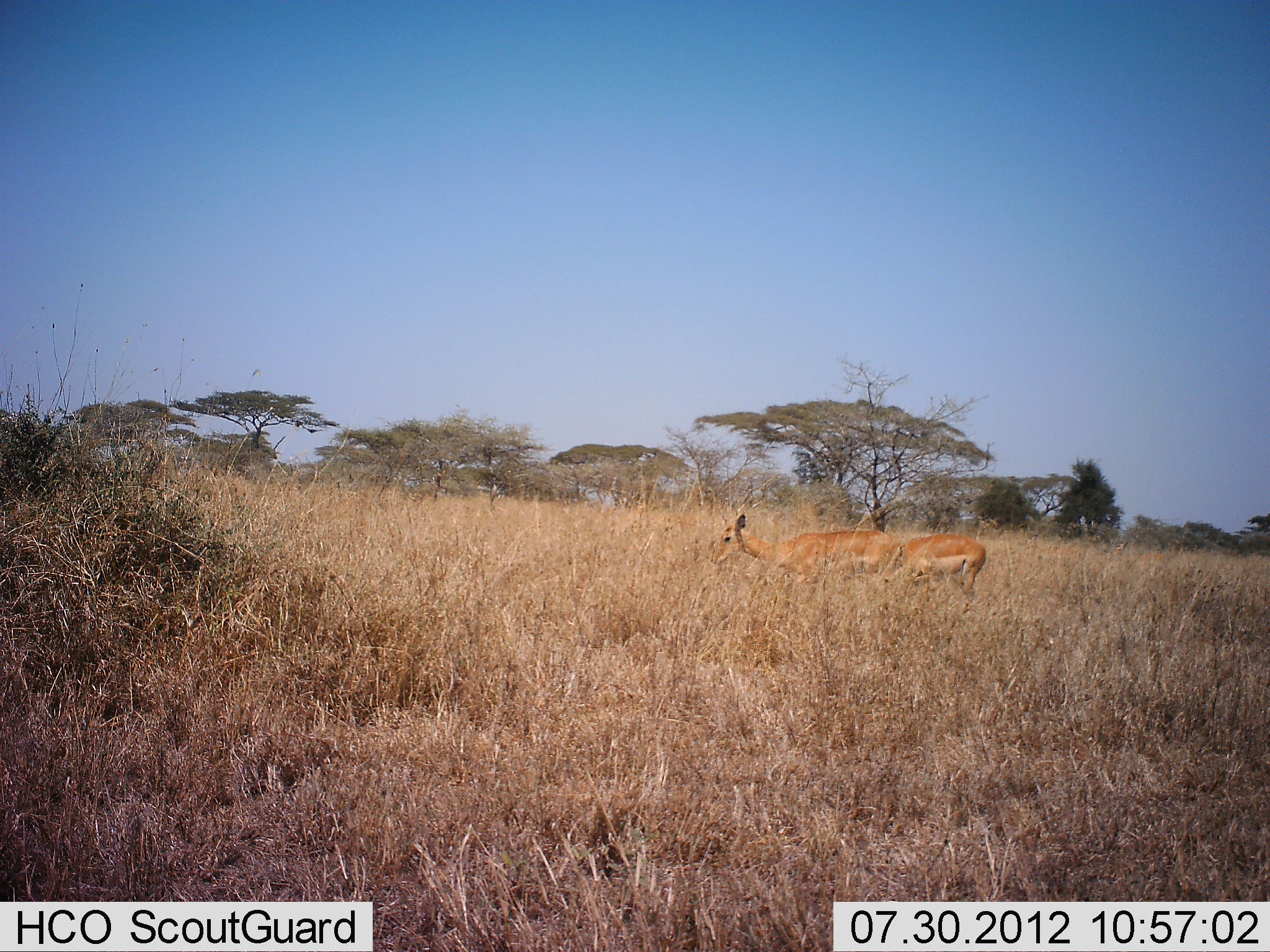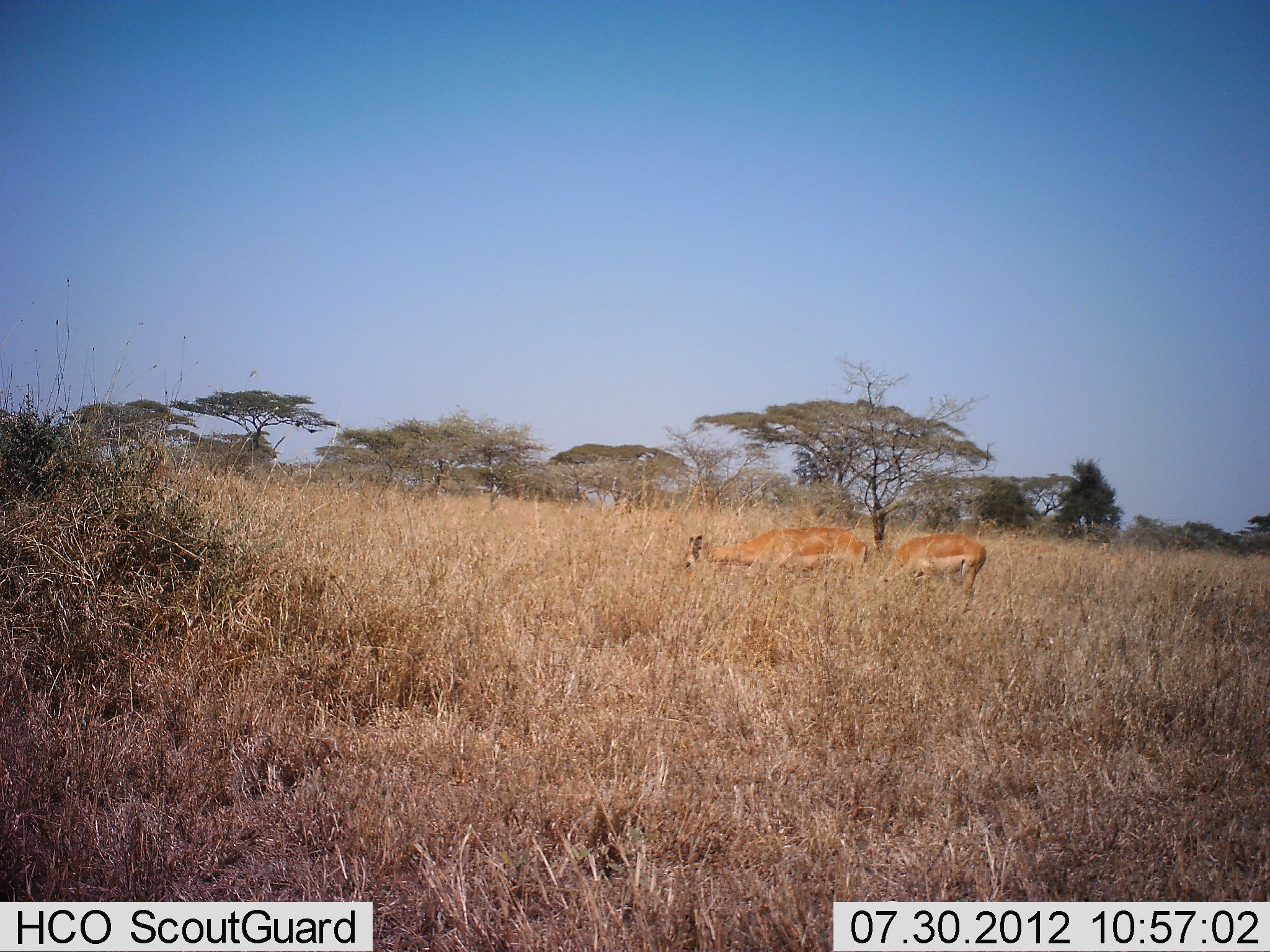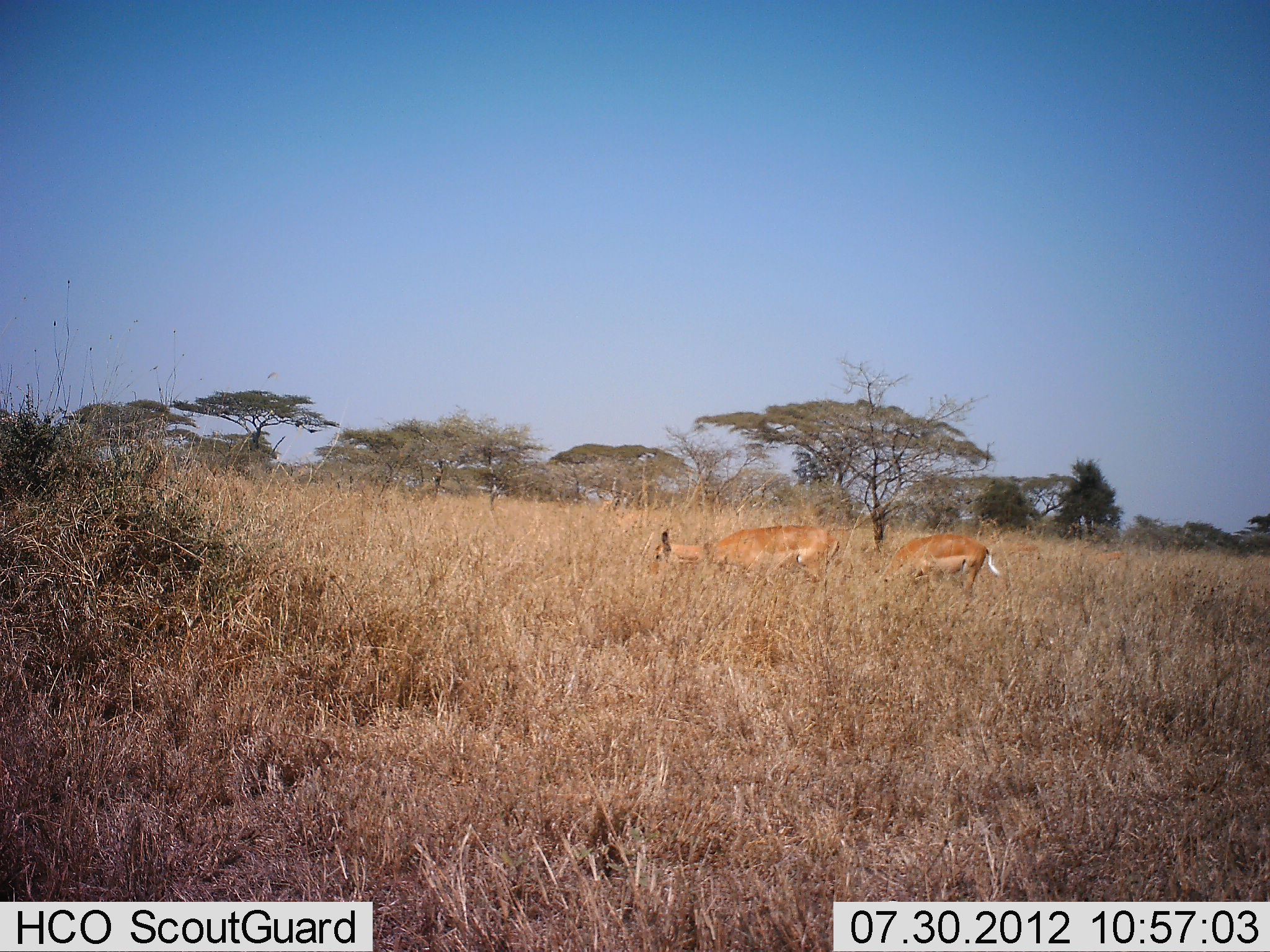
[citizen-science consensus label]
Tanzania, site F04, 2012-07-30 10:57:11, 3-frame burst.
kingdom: Animalia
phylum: Chordata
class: Mammalia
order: Artiodactyla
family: Bovidae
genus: Aepyceros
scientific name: Aepyceros melampus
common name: impala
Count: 2.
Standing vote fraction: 40%.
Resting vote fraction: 0%.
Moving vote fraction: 30%.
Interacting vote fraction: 0%.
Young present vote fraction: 0%.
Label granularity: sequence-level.